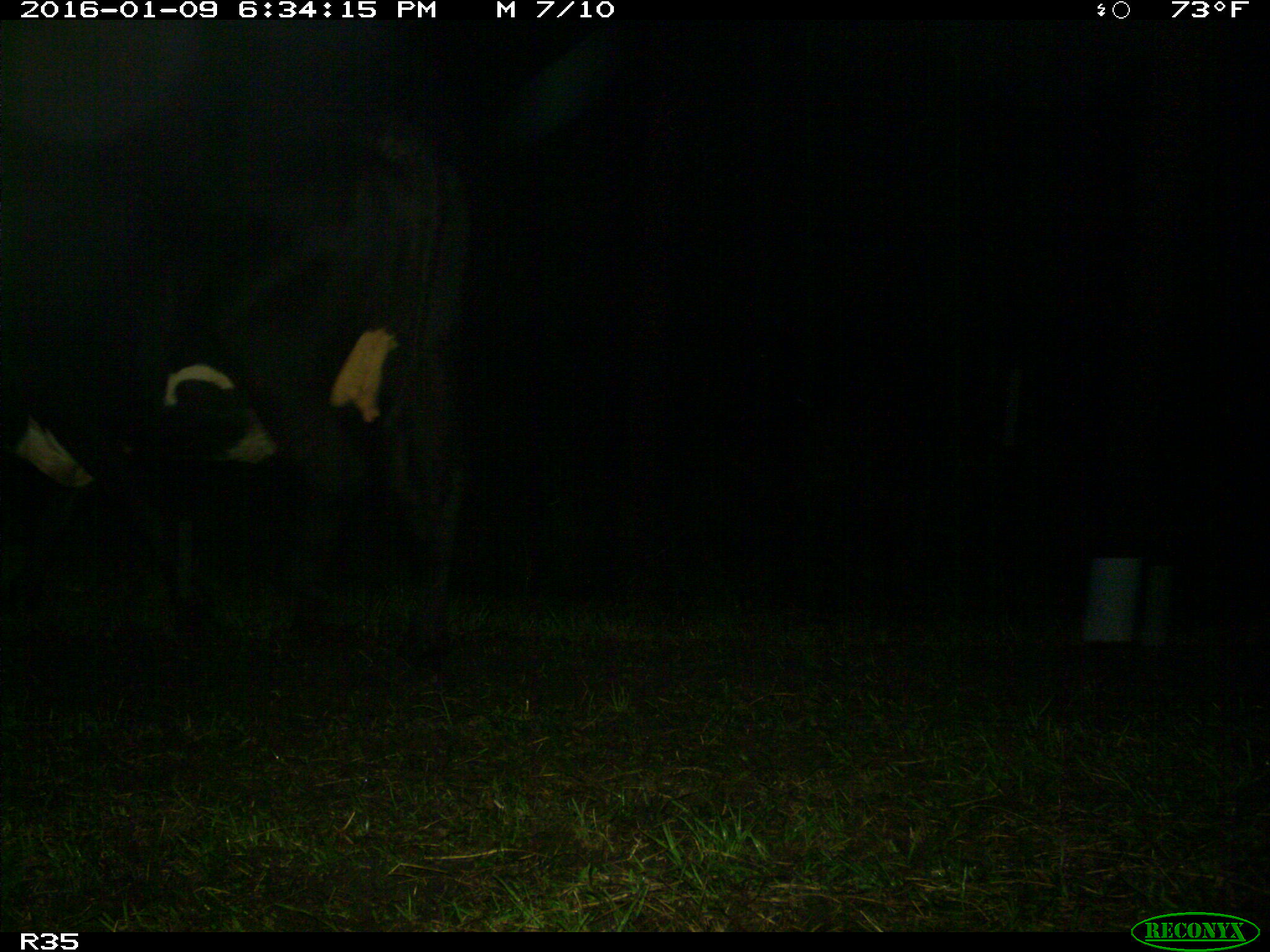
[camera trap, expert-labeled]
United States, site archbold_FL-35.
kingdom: Animalia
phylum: Chordata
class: Mammalia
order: Artiodactyla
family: Bovidae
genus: Bos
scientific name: Bos taurus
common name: domestic cow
Bos taurus (domestic cow).